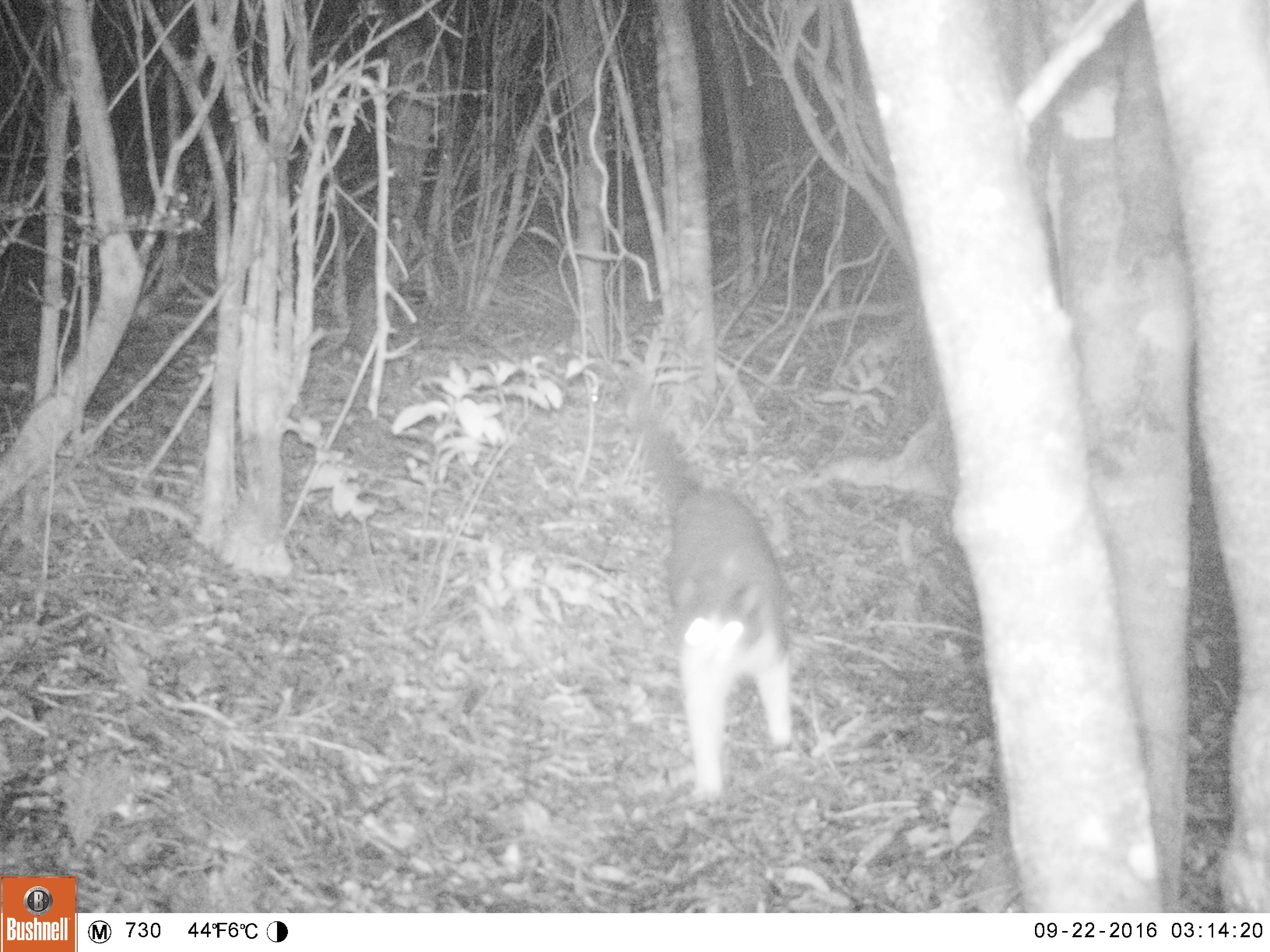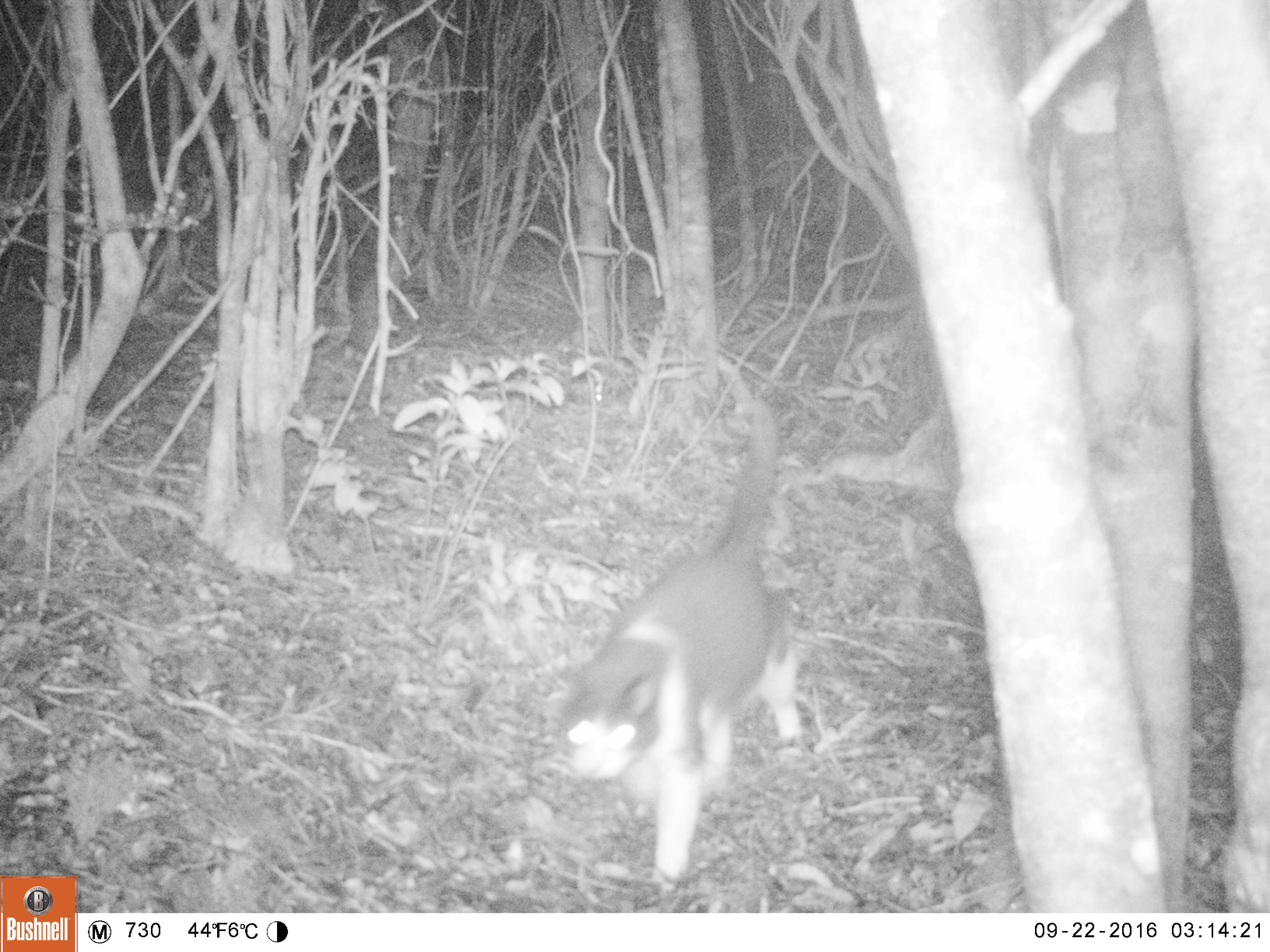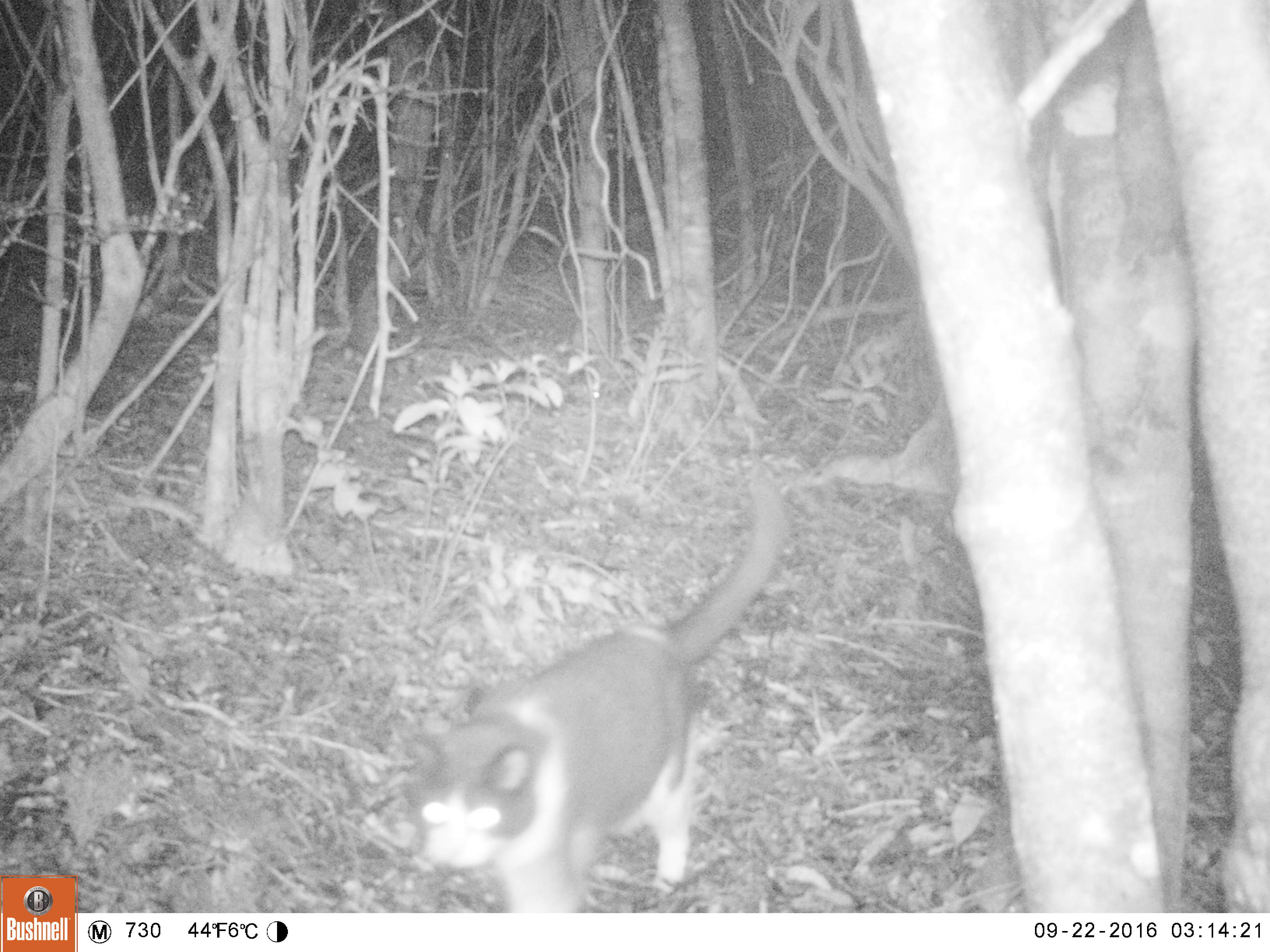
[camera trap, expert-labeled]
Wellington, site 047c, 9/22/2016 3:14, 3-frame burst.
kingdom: Animalia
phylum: Chordata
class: Mammalia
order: Carnivora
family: Felidae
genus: Felis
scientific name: Felis catus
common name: cat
Cat (Felis catus).